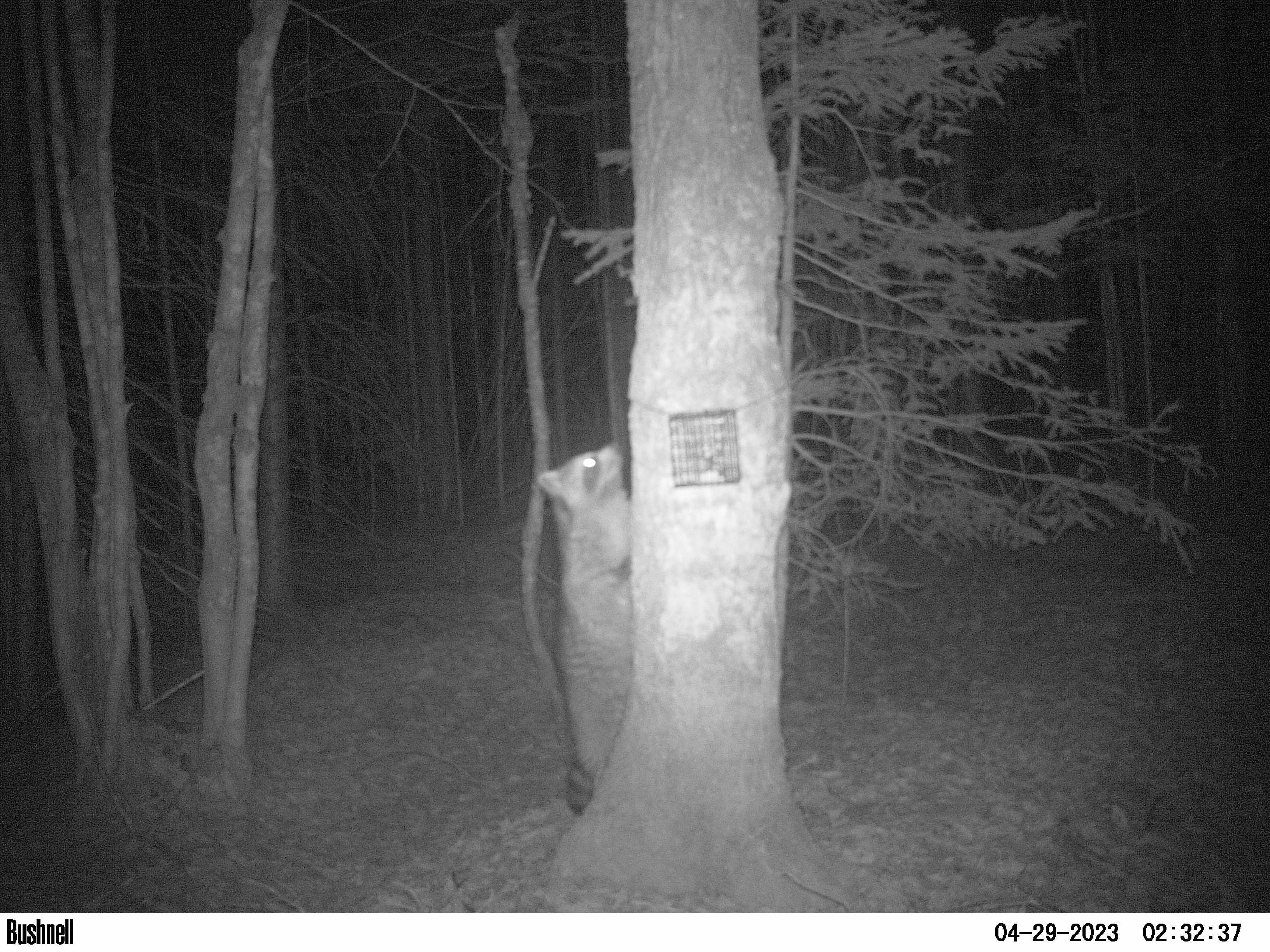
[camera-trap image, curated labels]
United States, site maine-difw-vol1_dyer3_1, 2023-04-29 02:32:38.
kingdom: Animalia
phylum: Chordata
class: Mammalia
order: Carnivora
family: Procyonidae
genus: Procyon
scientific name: Procyon lotor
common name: raccoon